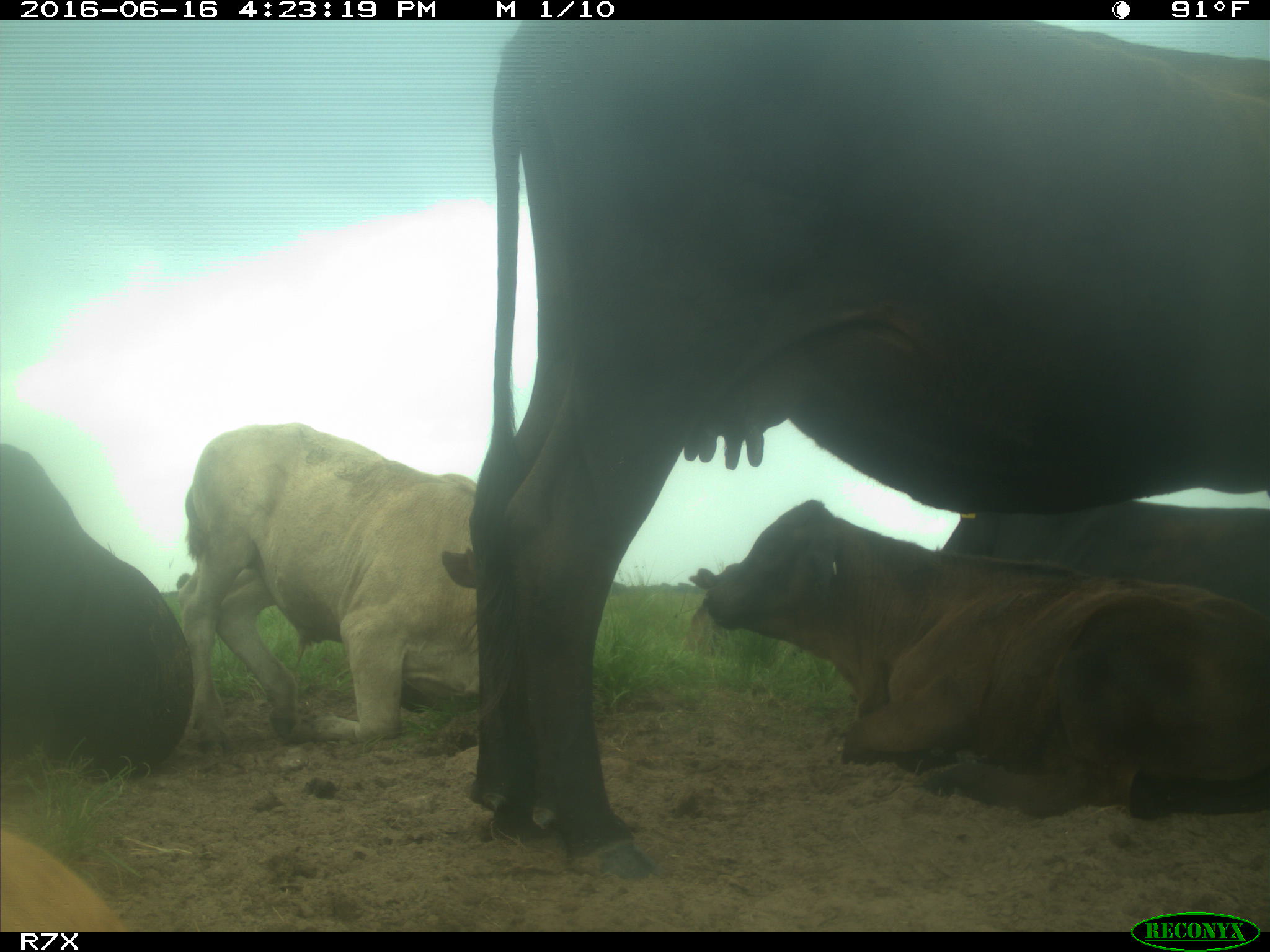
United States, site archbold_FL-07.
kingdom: Animalia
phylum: Chordata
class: Mammalia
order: Artiodactyla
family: Bovidae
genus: Bos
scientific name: Bos taurus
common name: domestic cow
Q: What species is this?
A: Bos taurus (domestic cow).